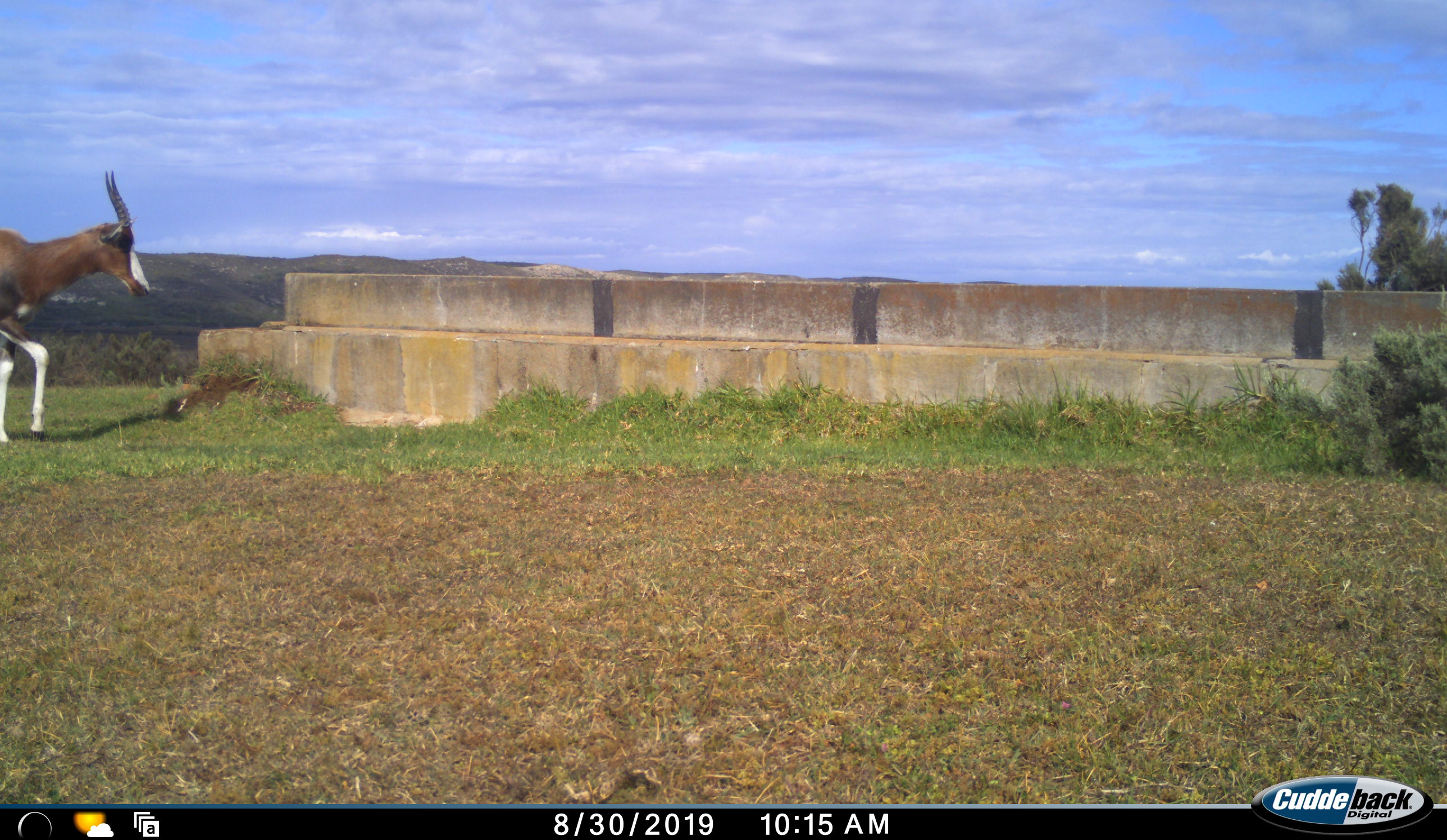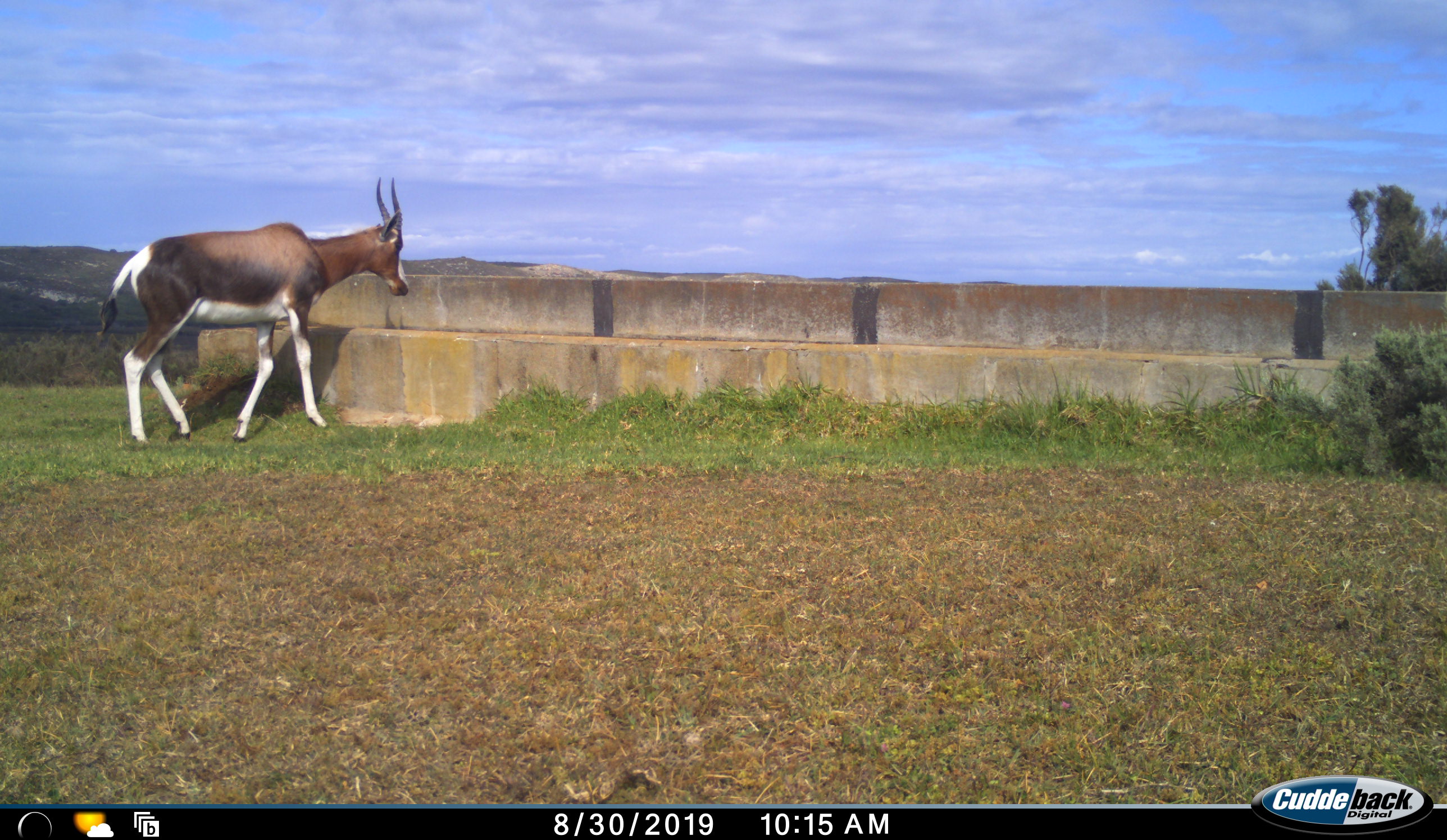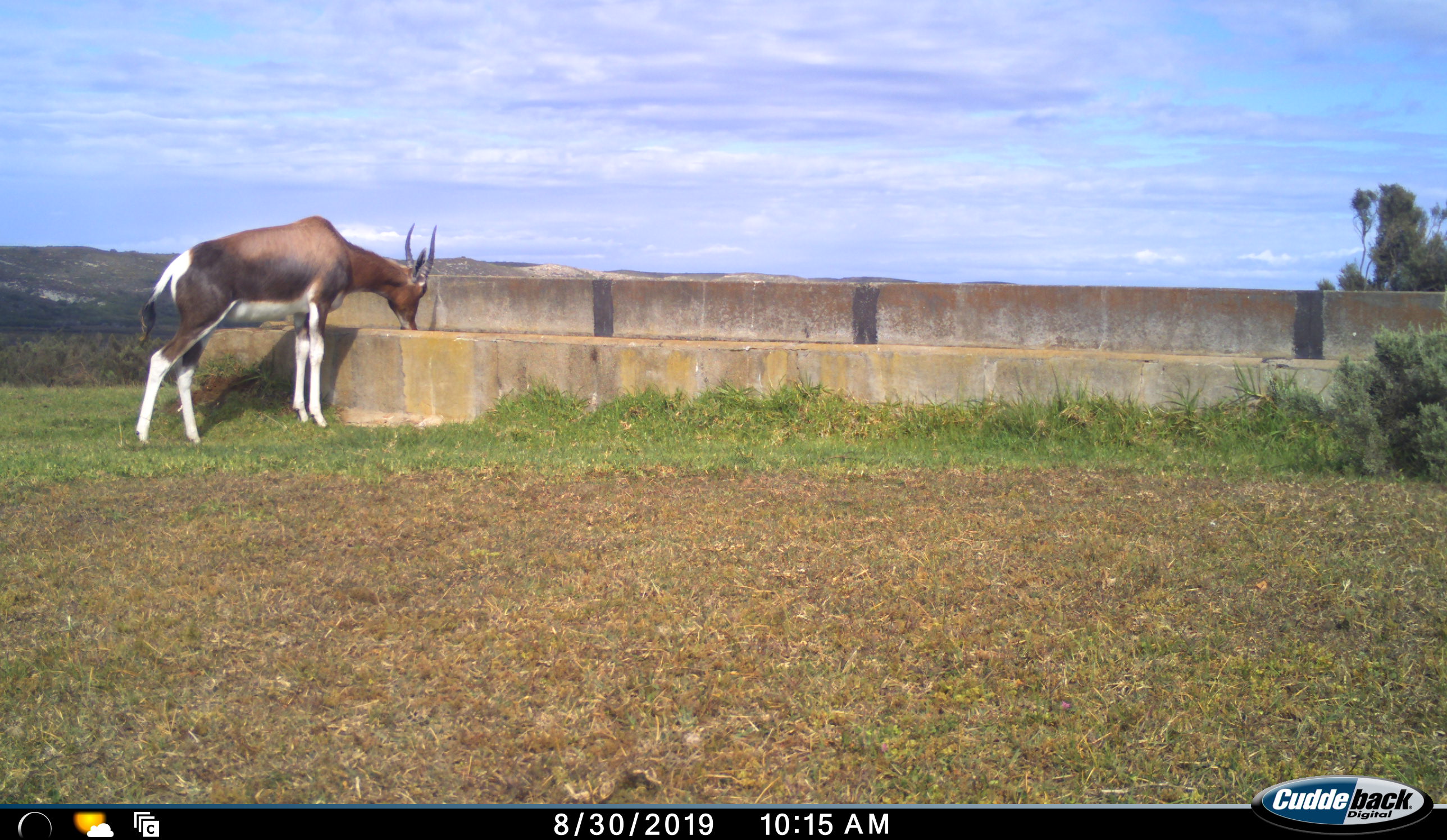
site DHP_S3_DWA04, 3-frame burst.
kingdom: Animalia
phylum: Chordata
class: Mammalia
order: Artiodactyla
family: Bovidae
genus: Damaliscus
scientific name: Damaliscus pygargus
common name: bontebok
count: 1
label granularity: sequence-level